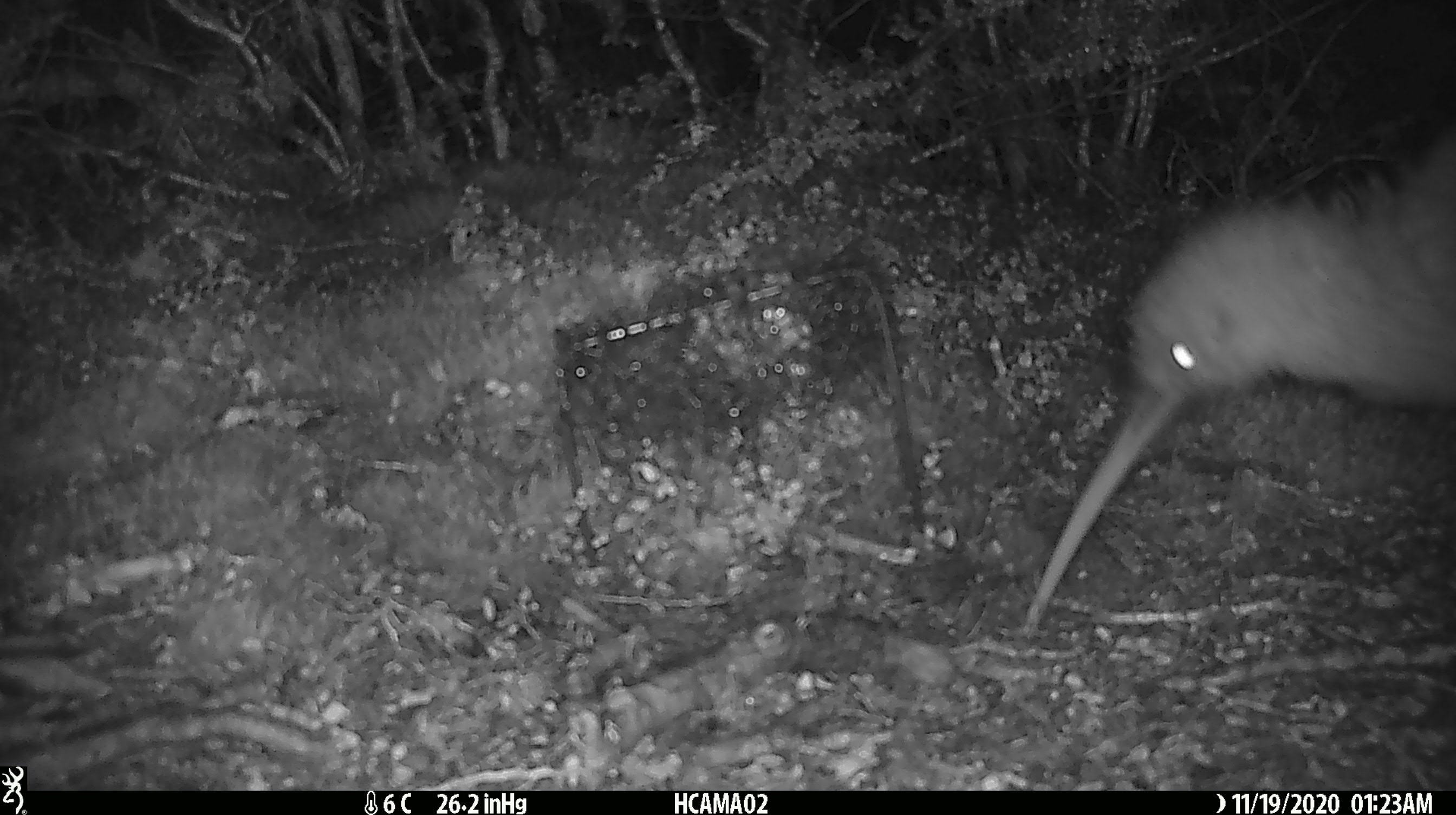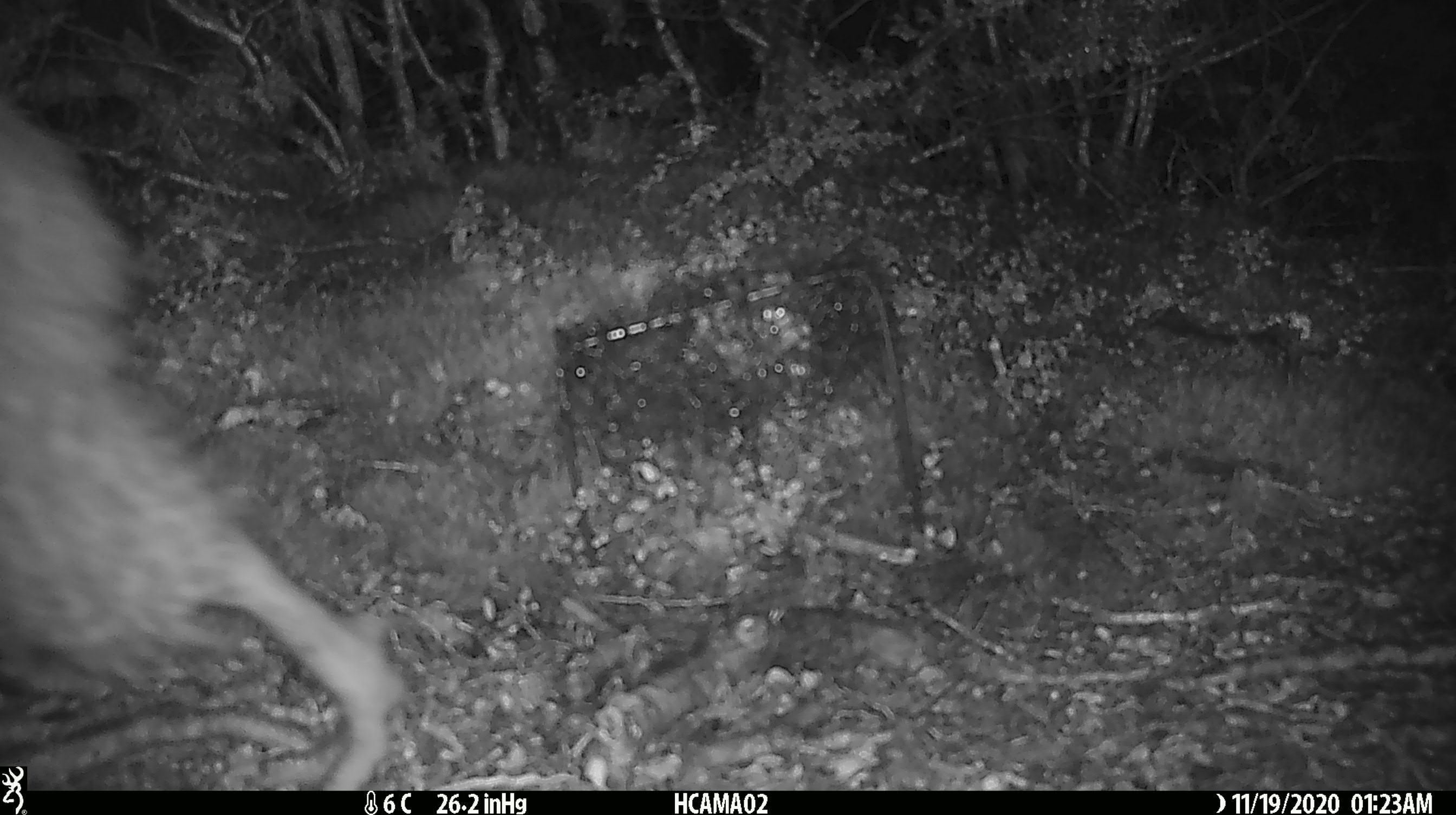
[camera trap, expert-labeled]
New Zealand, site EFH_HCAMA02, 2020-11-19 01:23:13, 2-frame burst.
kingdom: Animalia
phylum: Chordata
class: Aves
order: Apterygiformes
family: Apterygidae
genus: Apteryx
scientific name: Apteryx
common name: kiwi